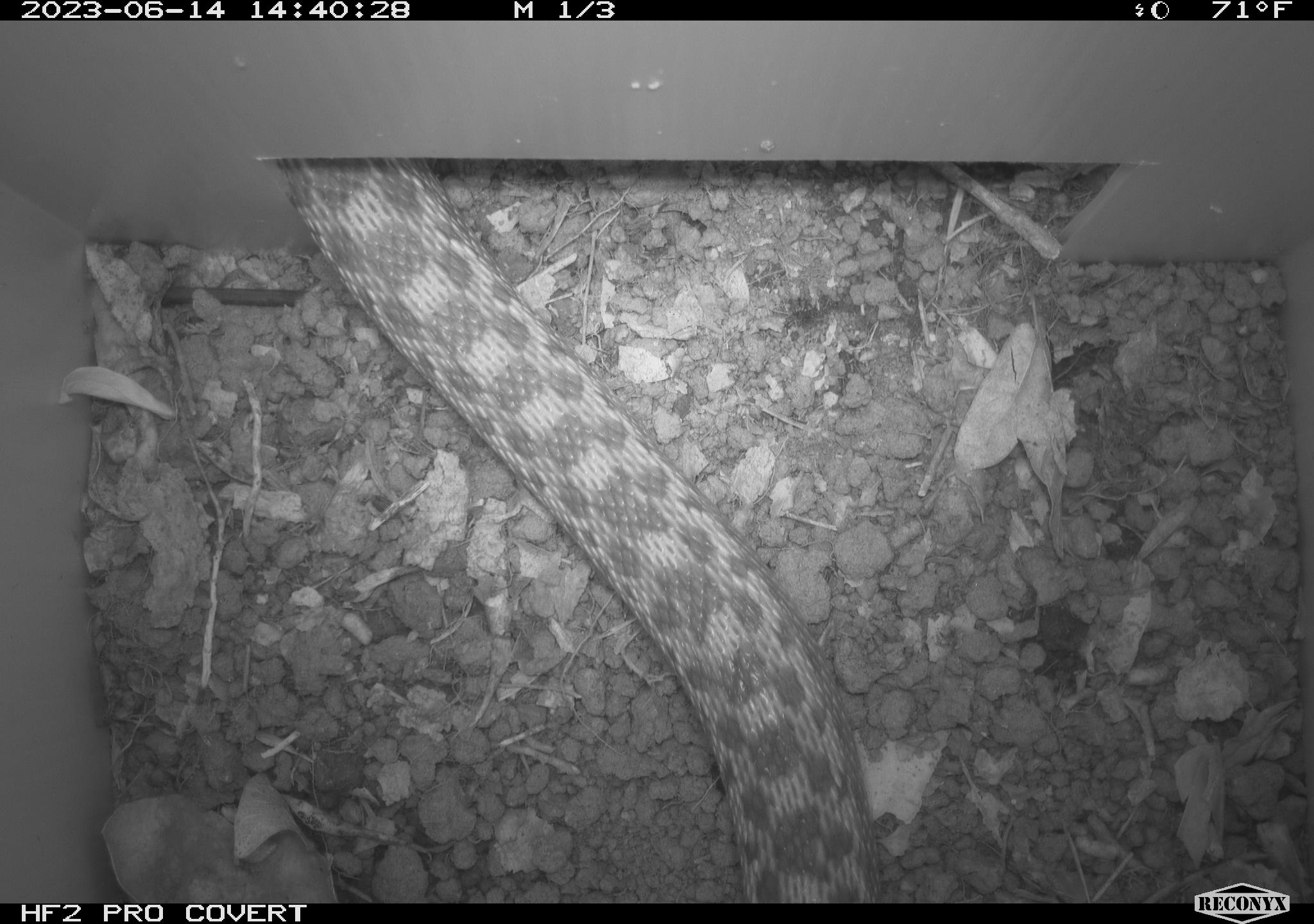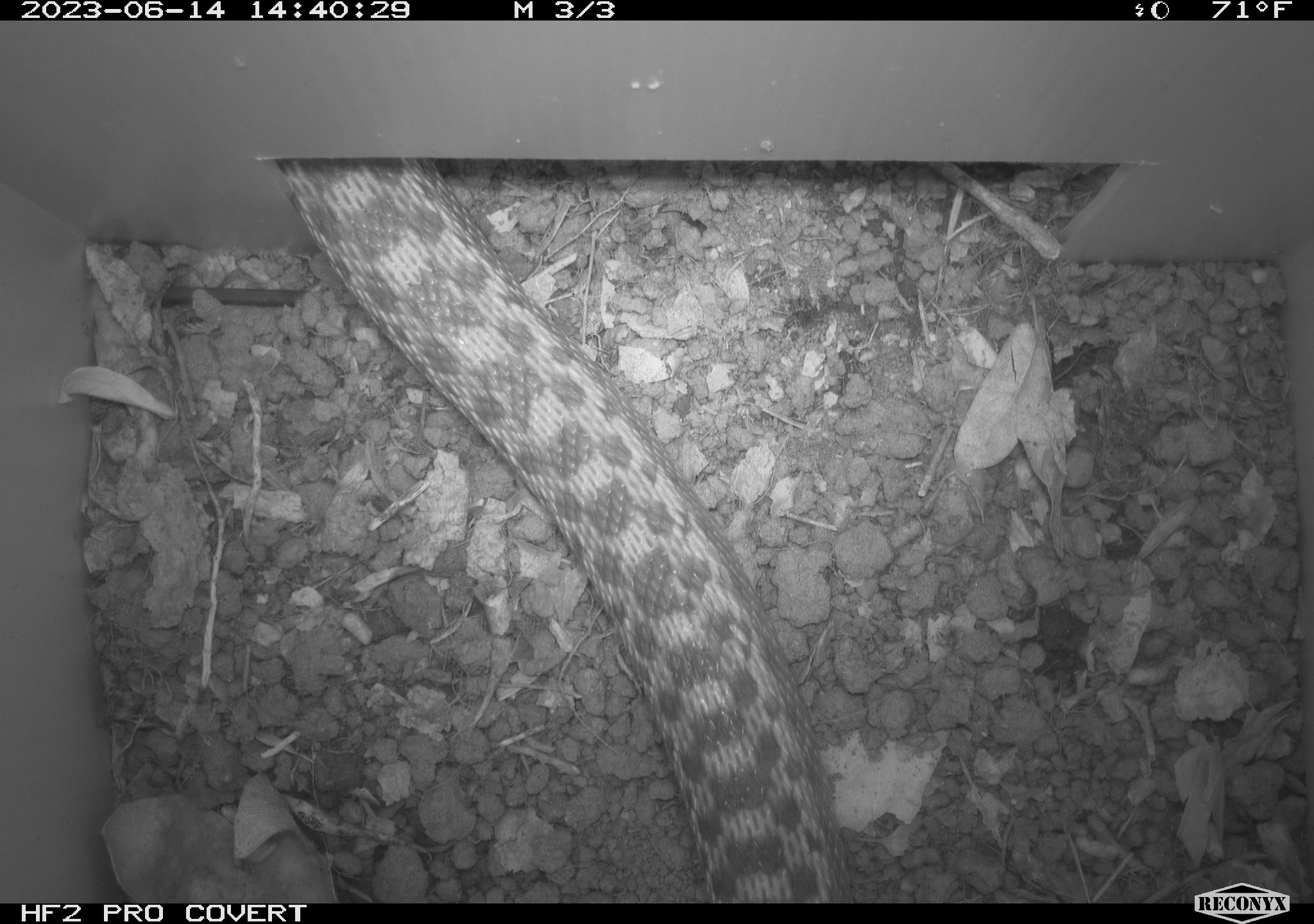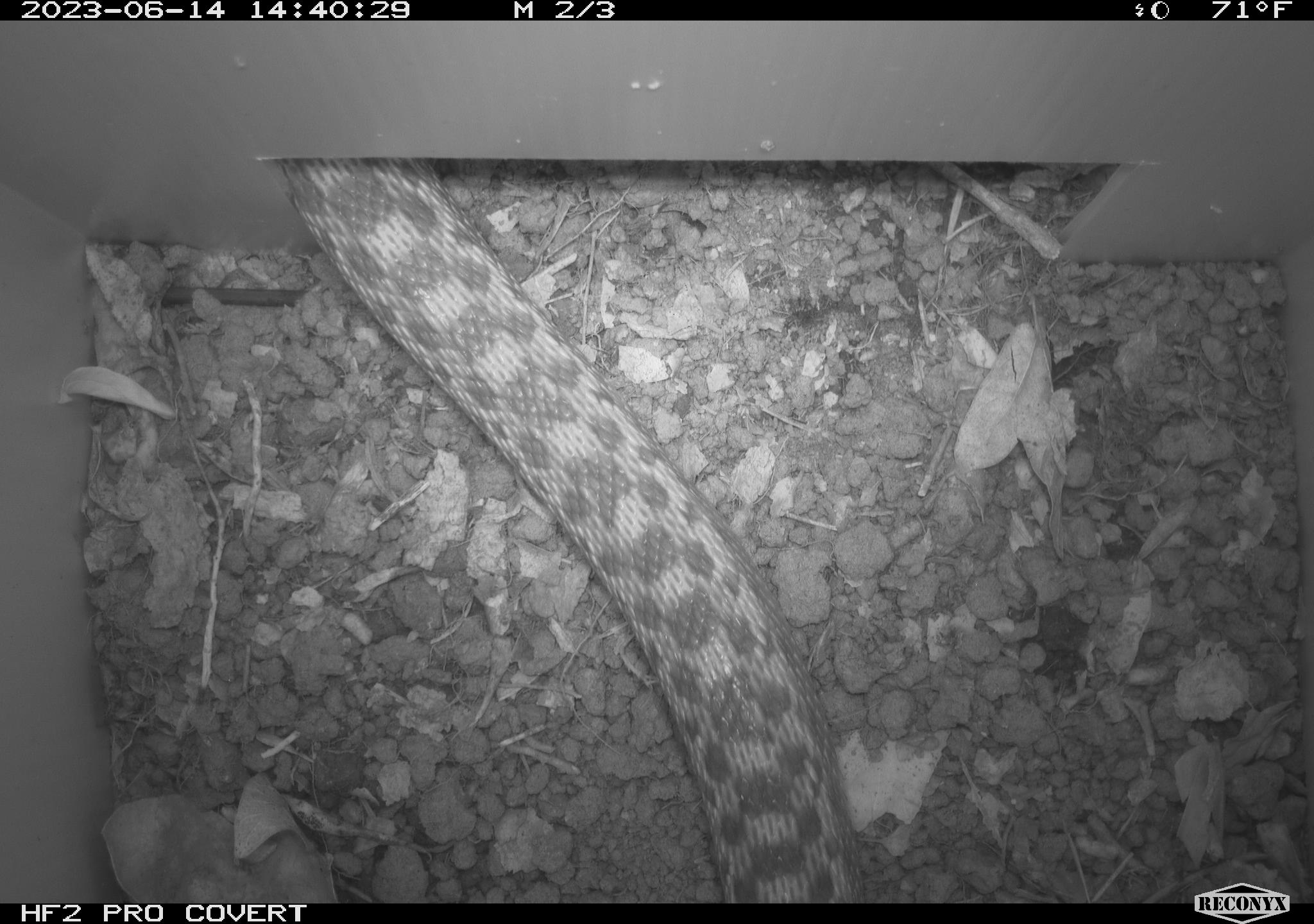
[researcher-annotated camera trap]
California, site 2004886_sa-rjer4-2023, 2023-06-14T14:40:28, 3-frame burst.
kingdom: Animalia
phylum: Chordata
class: Reptilia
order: Squamata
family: Colubridae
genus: Pituophis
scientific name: Pituophis catenifer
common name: gophersnake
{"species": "gophersnake (Pituophis catenifer)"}